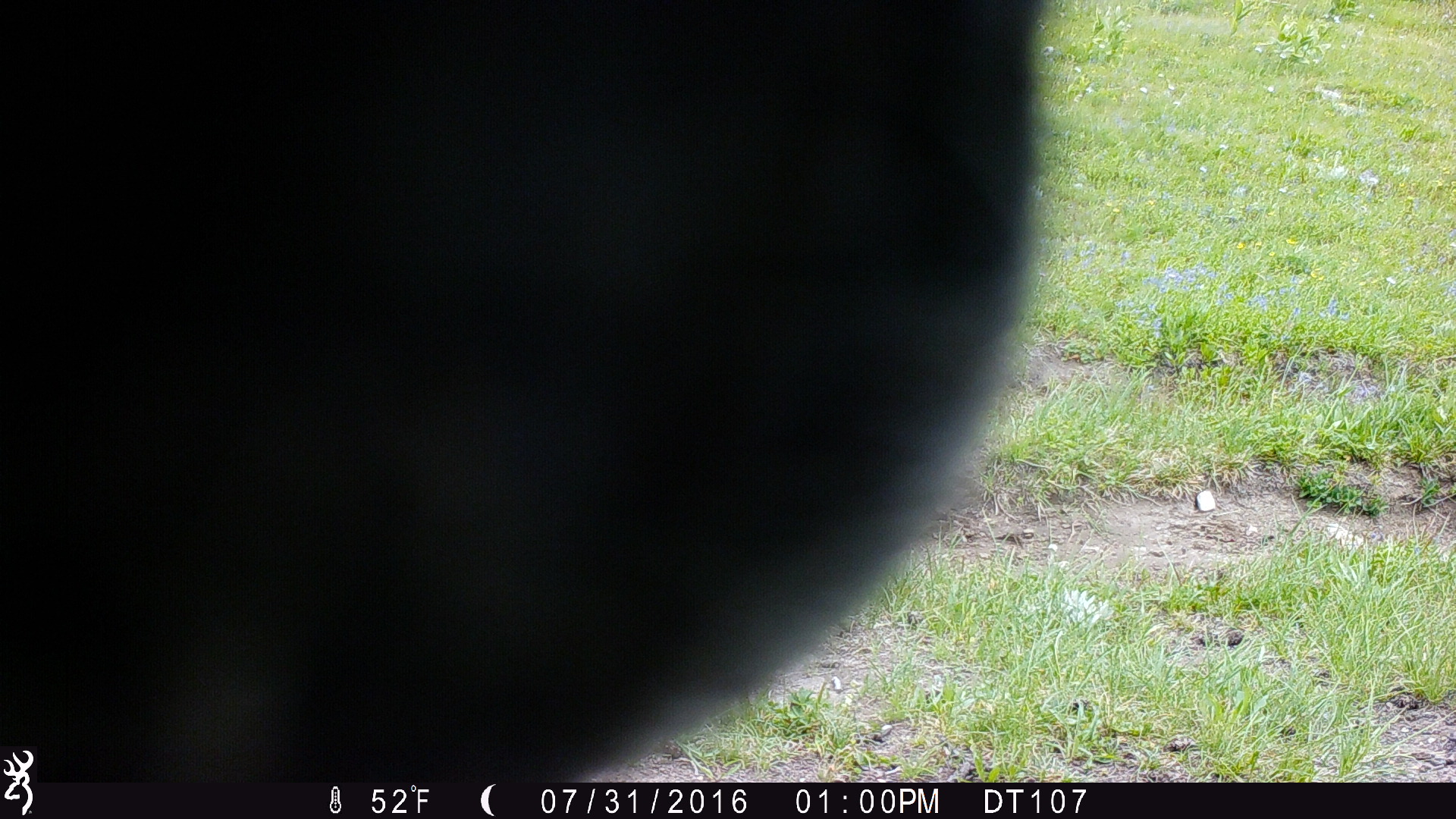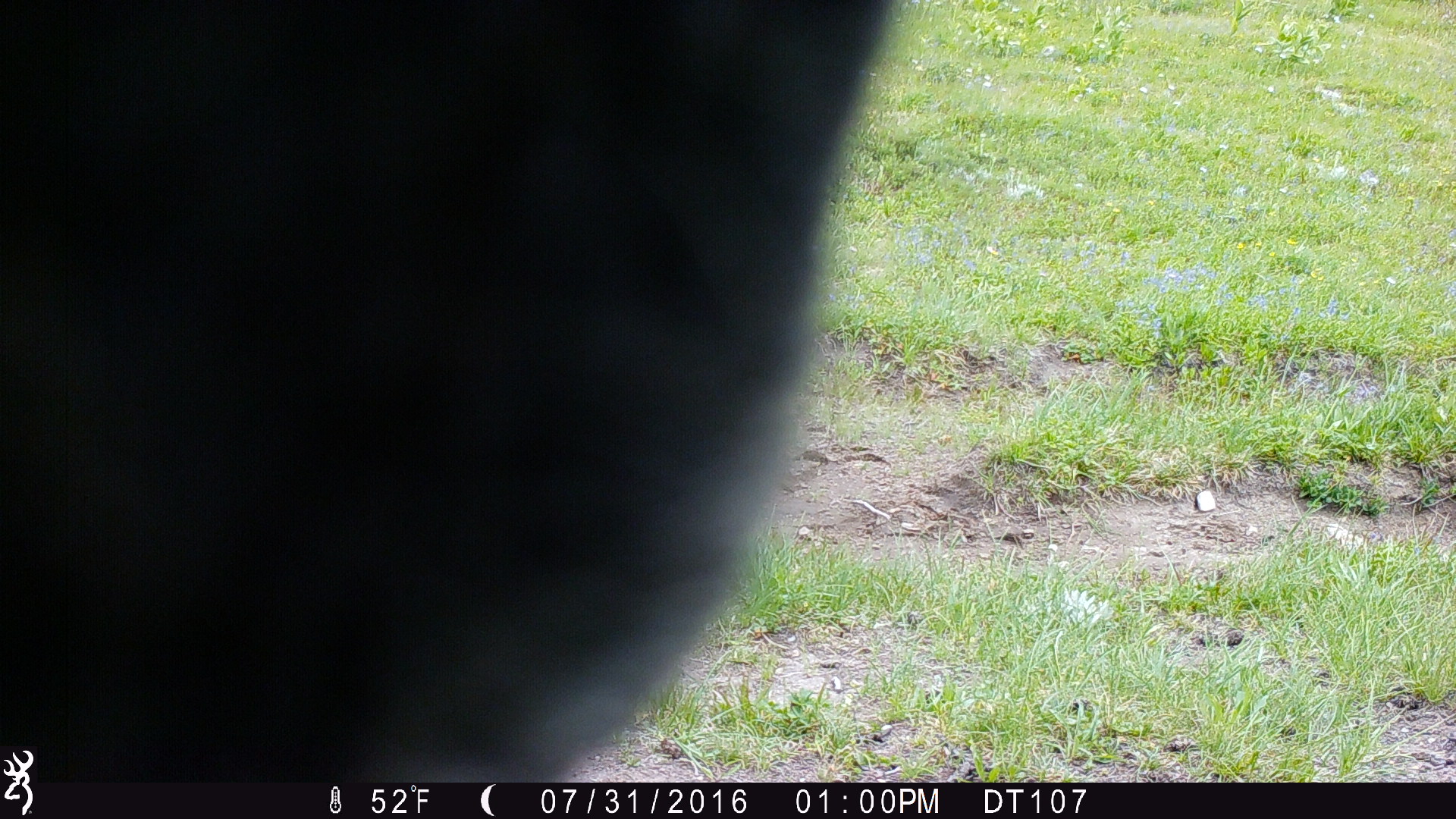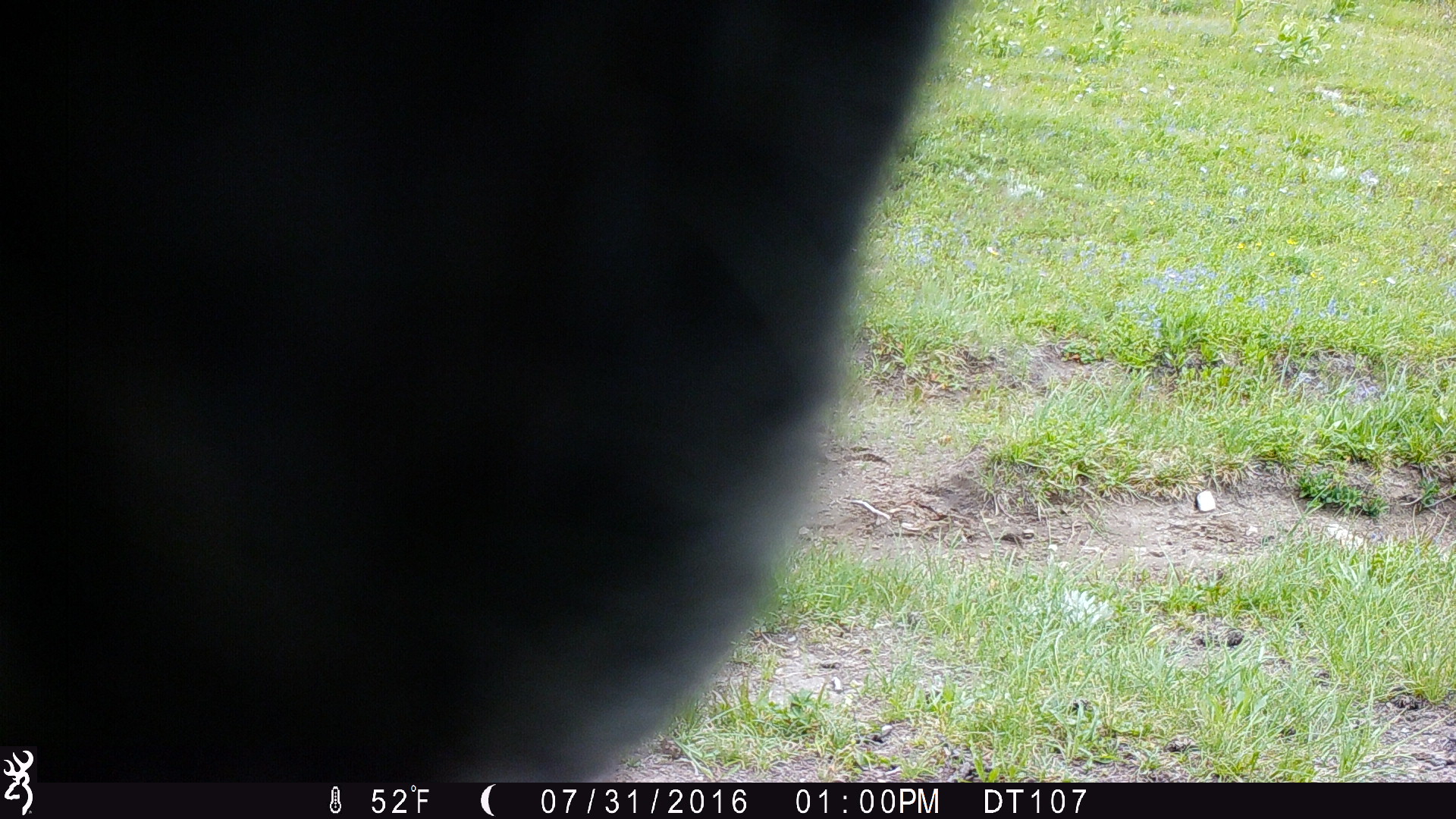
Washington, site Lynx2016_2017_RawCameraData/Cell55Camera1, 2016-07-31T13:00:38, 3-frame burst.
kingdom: Animalia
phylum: Chordata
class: Mammalia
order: Perissodactyla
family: Equidae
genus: Equus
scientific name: Equus caballus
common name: domestic horse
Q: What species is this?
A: Domestic horse (Equus caballus).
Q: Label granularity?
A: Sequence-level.